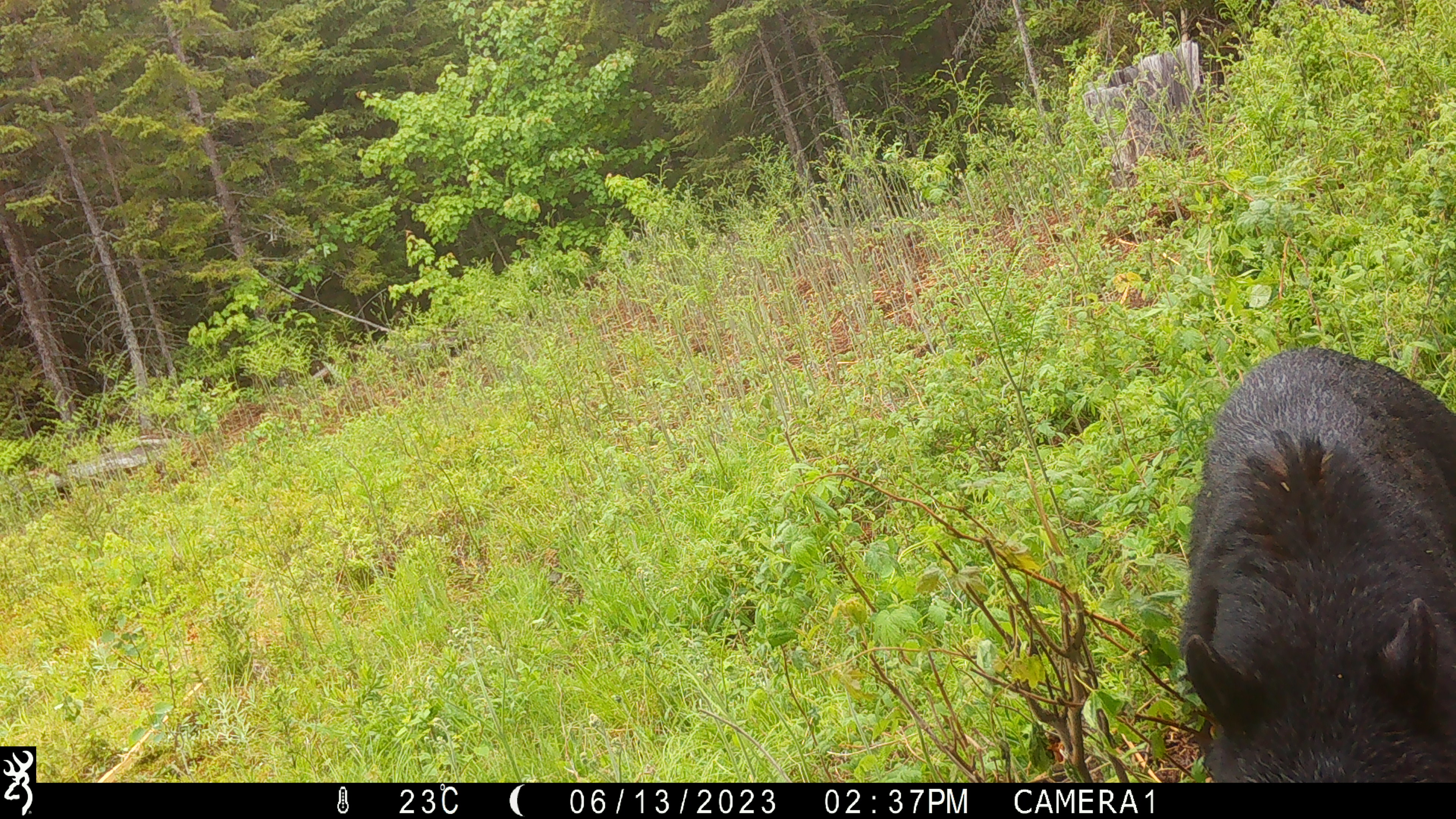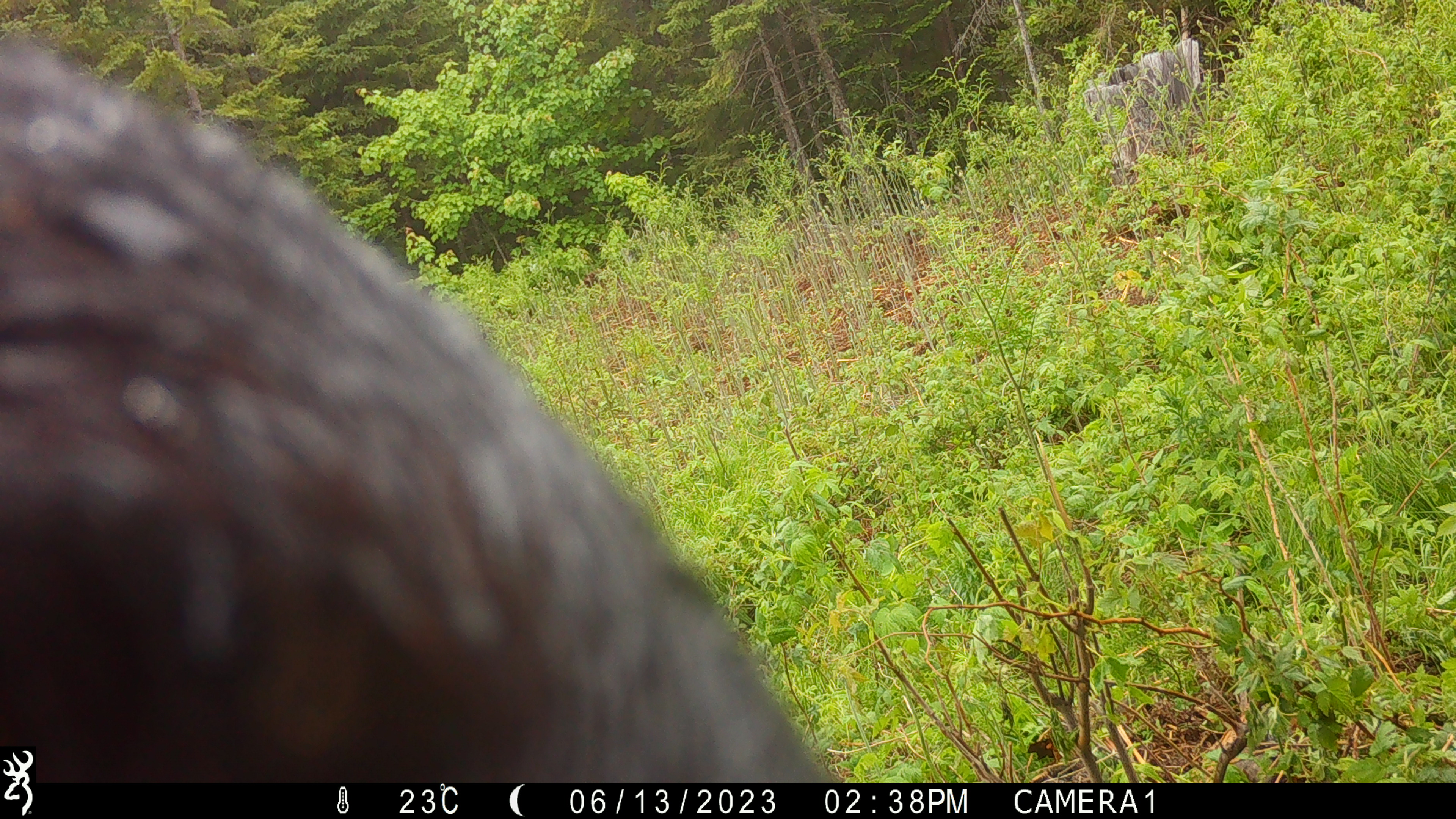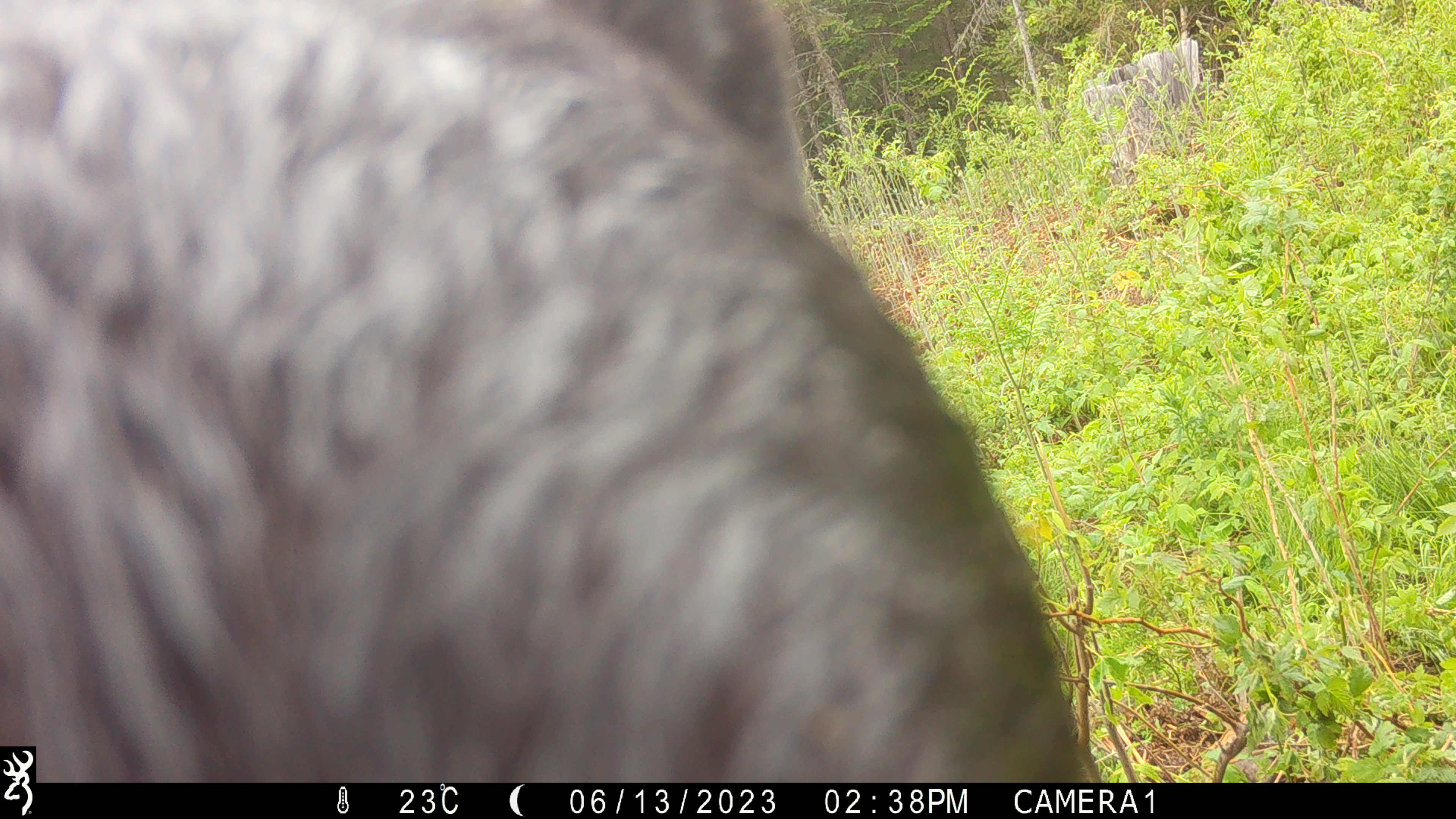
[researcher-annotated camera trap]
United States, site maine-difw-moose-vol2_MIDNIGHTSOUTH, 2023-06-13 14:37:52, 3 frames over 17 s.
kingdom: Animalia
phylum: Chordata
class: Mammalia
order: Carnivora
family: Ursidae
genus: Ursus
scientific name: Ursus americanus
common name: black bear